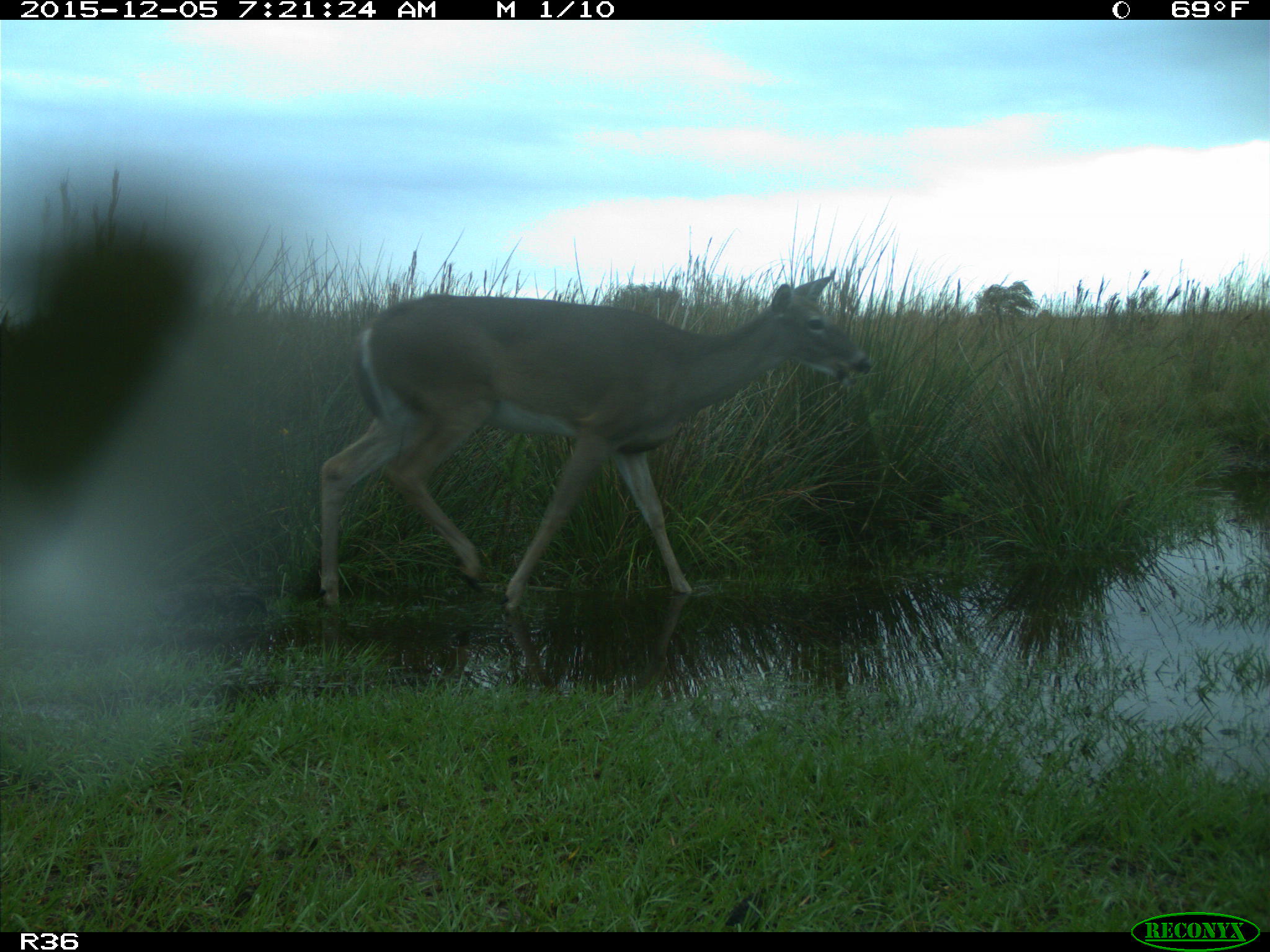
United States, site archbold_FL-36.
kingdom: Animalia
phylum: Chordata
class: Mammalia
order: Artiodactyla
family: Cervidae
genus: Odocoileus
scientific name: Odocoileus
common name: deer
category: unidentified deer